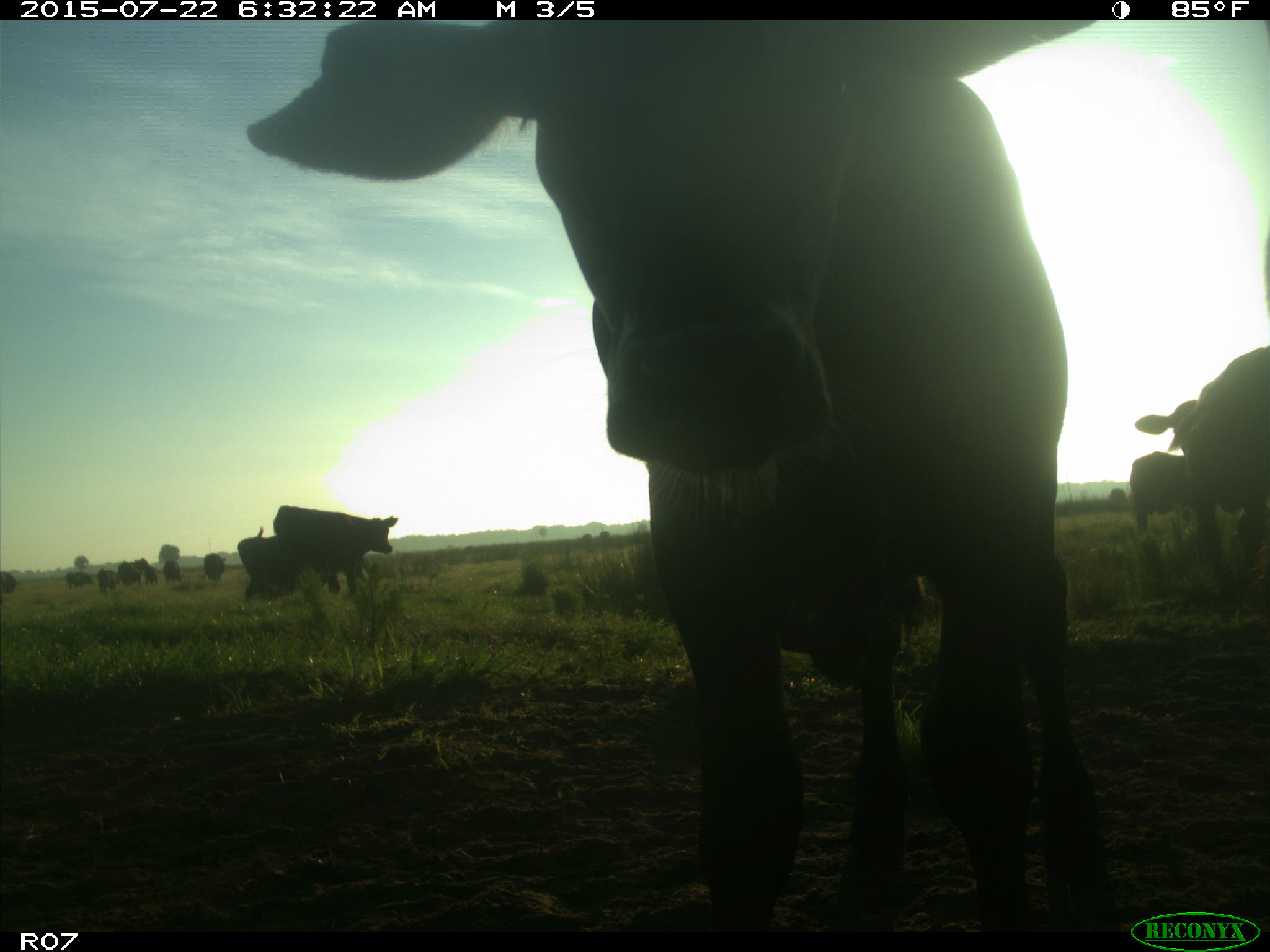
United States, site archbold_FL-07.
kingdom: Animalia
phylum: Chordata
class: Mammalia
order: Artiodactyla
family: Bovidae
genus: Bos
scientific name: Bos taurus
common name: domestic cow